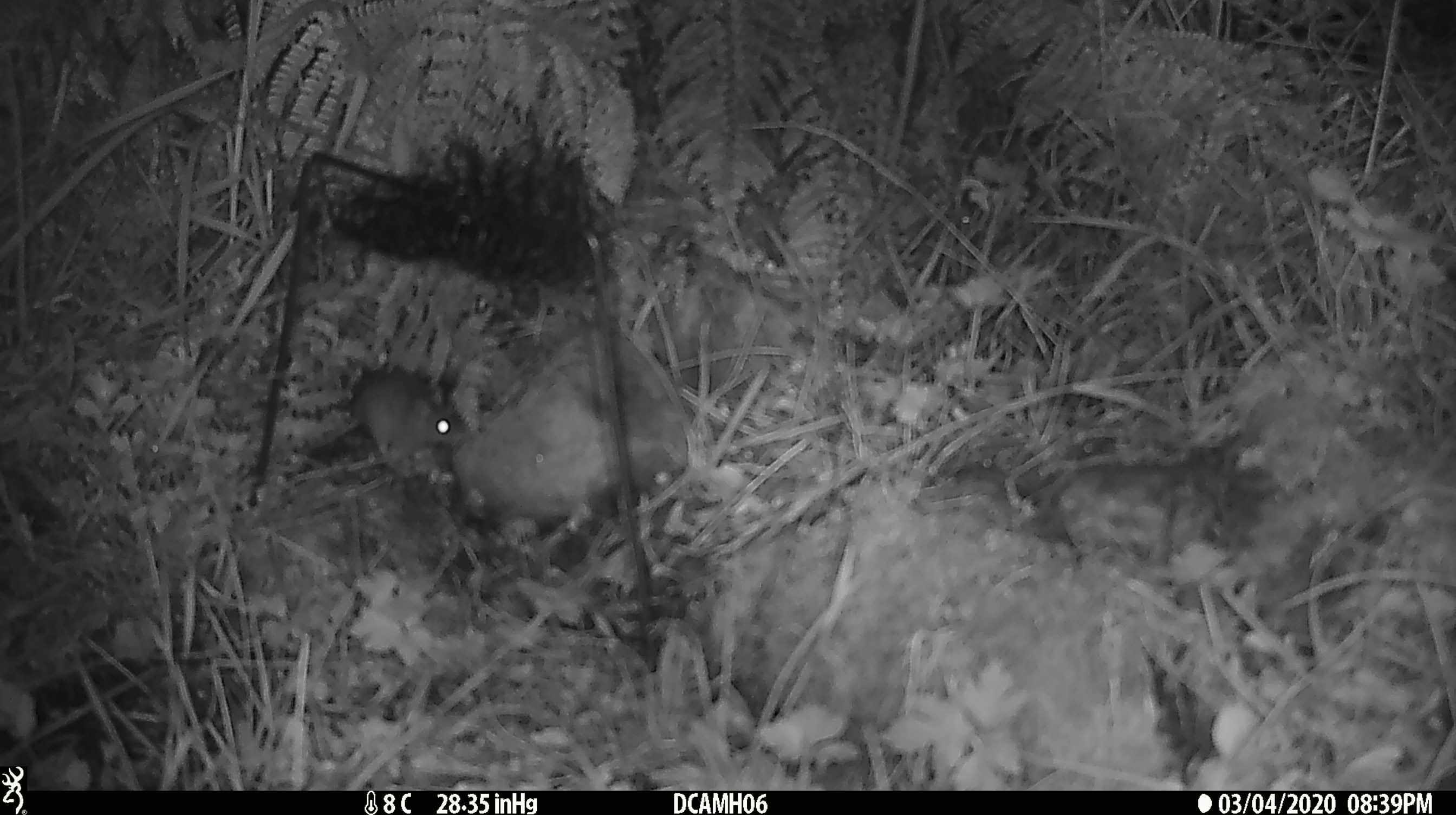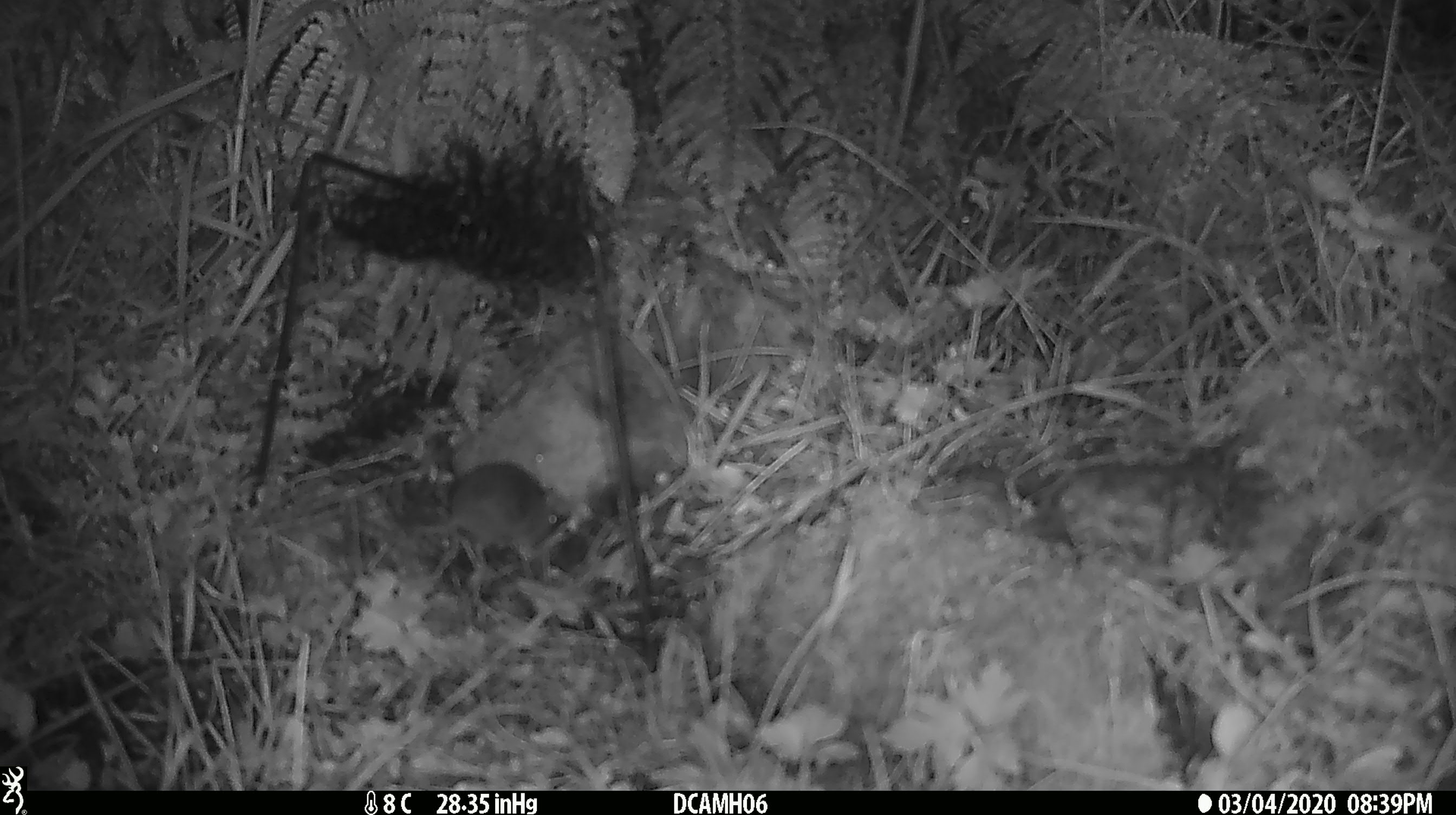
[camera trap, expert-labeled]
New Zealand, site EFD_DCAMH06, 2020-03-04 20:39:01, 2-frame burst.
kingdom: Animalia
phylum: Chordata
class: Mammalia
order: Rodentia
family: Muridae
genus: Mus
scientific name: Mus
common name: mouse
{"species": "mouse (Mus)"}